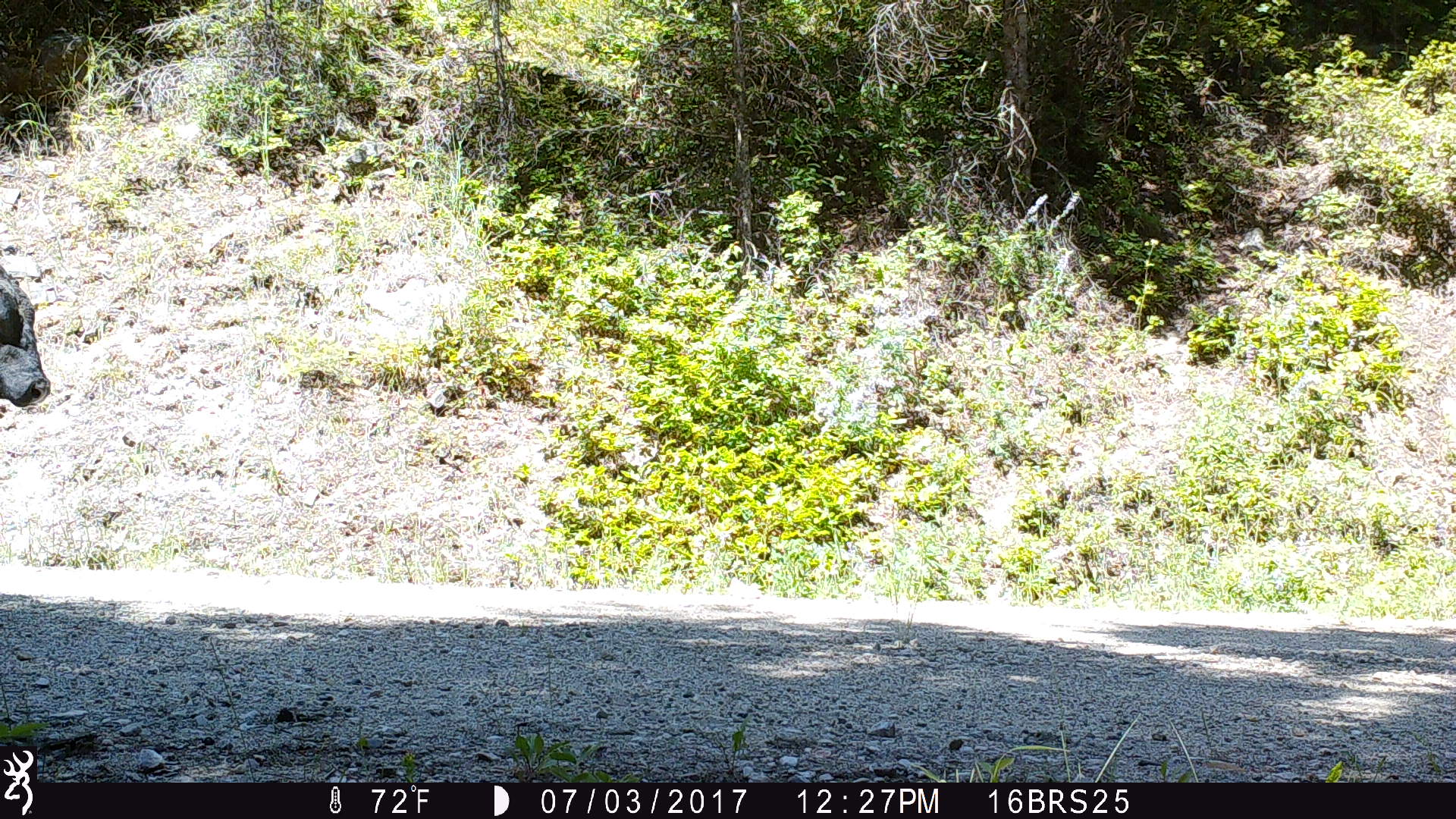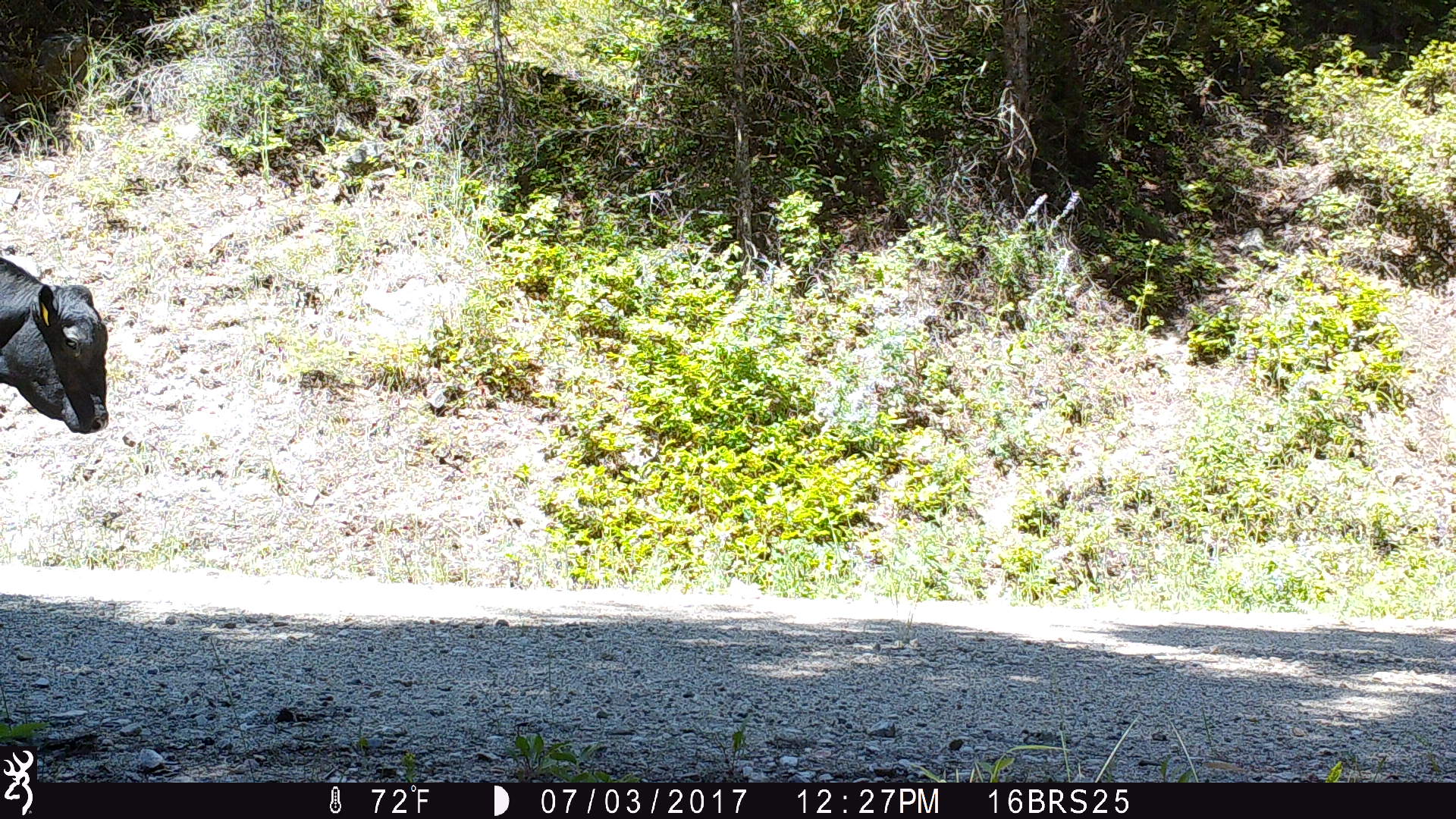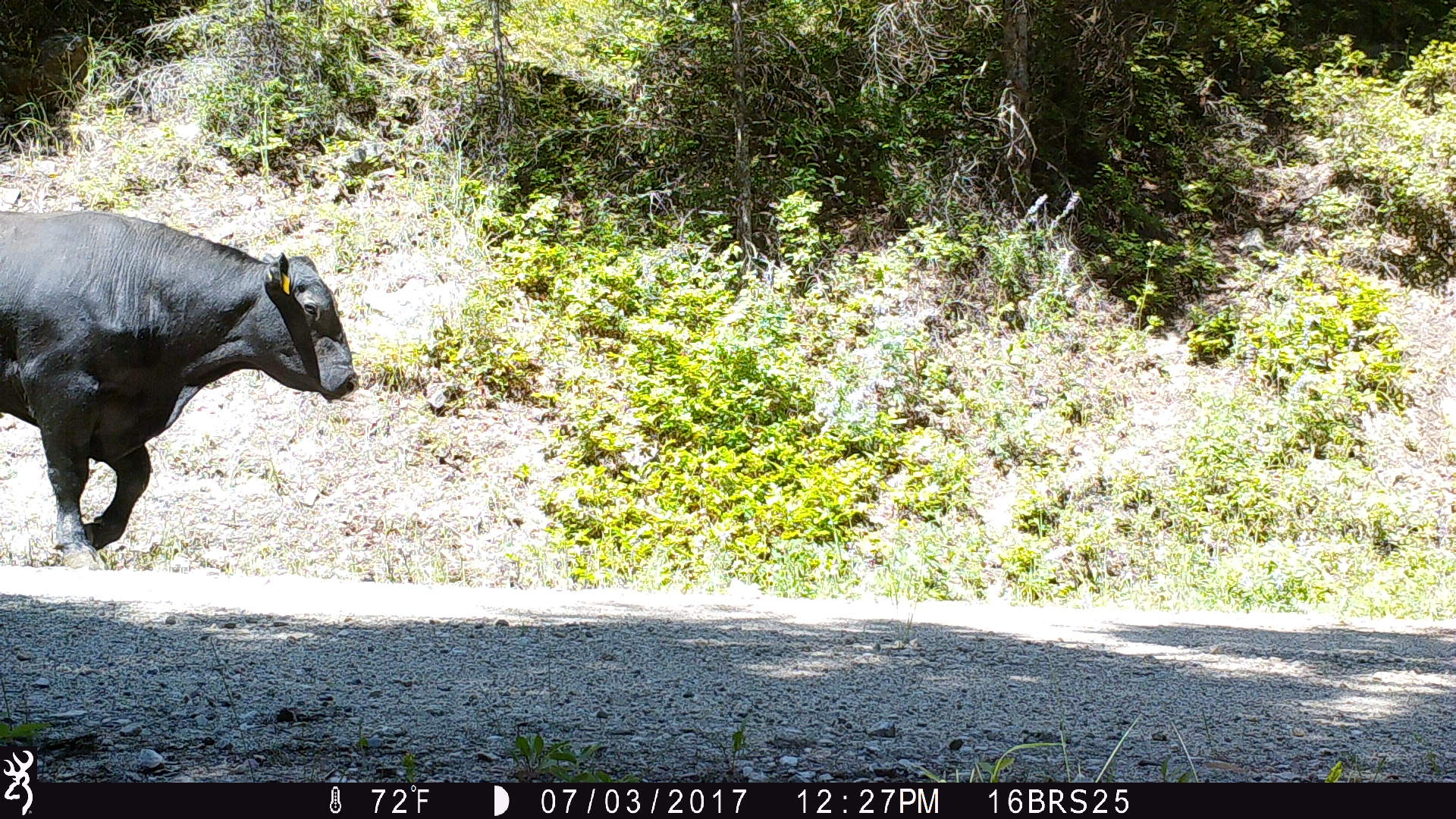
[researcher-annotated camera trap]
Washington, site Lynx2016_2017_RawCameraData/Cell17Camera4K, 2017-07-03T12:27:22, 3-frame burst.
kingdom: Animalia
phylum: Chordata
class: Mammalia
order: Artiodactyla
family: Bovidae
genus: Bos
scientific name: Bos taurus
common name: domestic cattle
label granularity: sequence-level